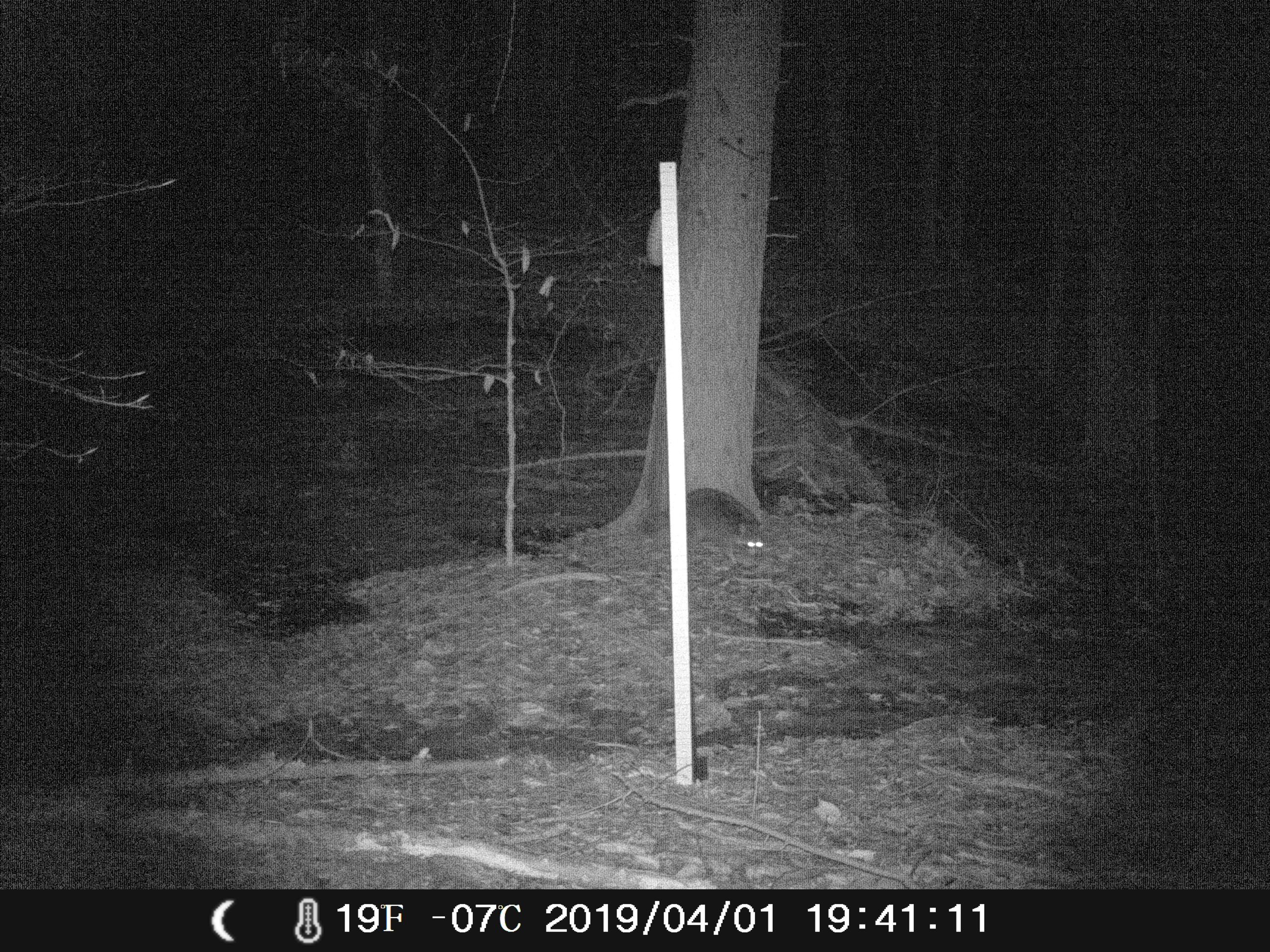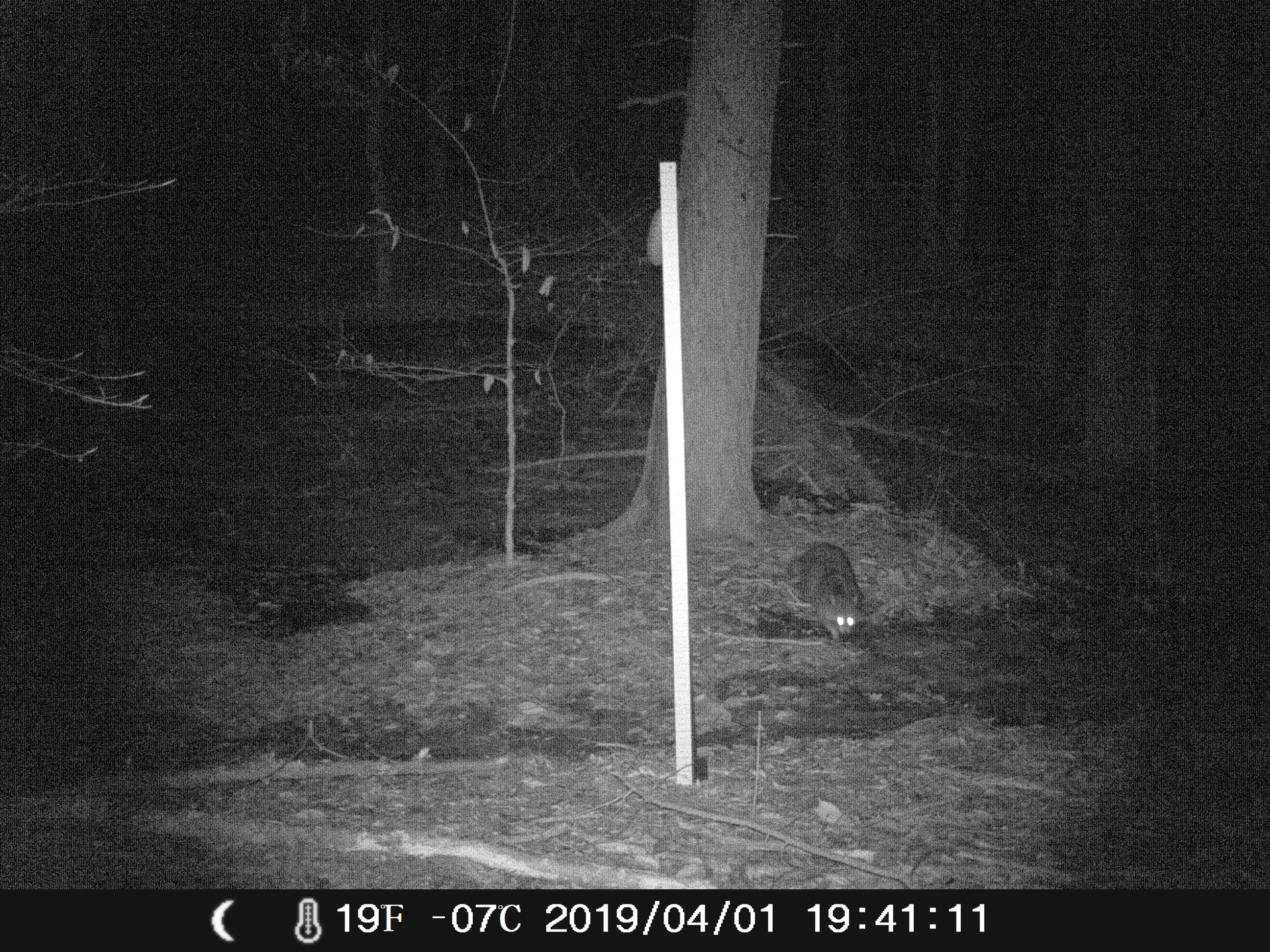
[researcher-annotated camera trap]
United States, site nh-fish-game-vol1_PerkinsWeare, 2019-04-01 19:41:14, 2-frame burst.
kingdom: Animalia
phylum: Chordata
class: Mammalia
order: Carnivora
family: Procyonidae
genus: Procyon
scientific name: Procyon lotor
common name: raccoon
Raccoon (Procyon lotor).